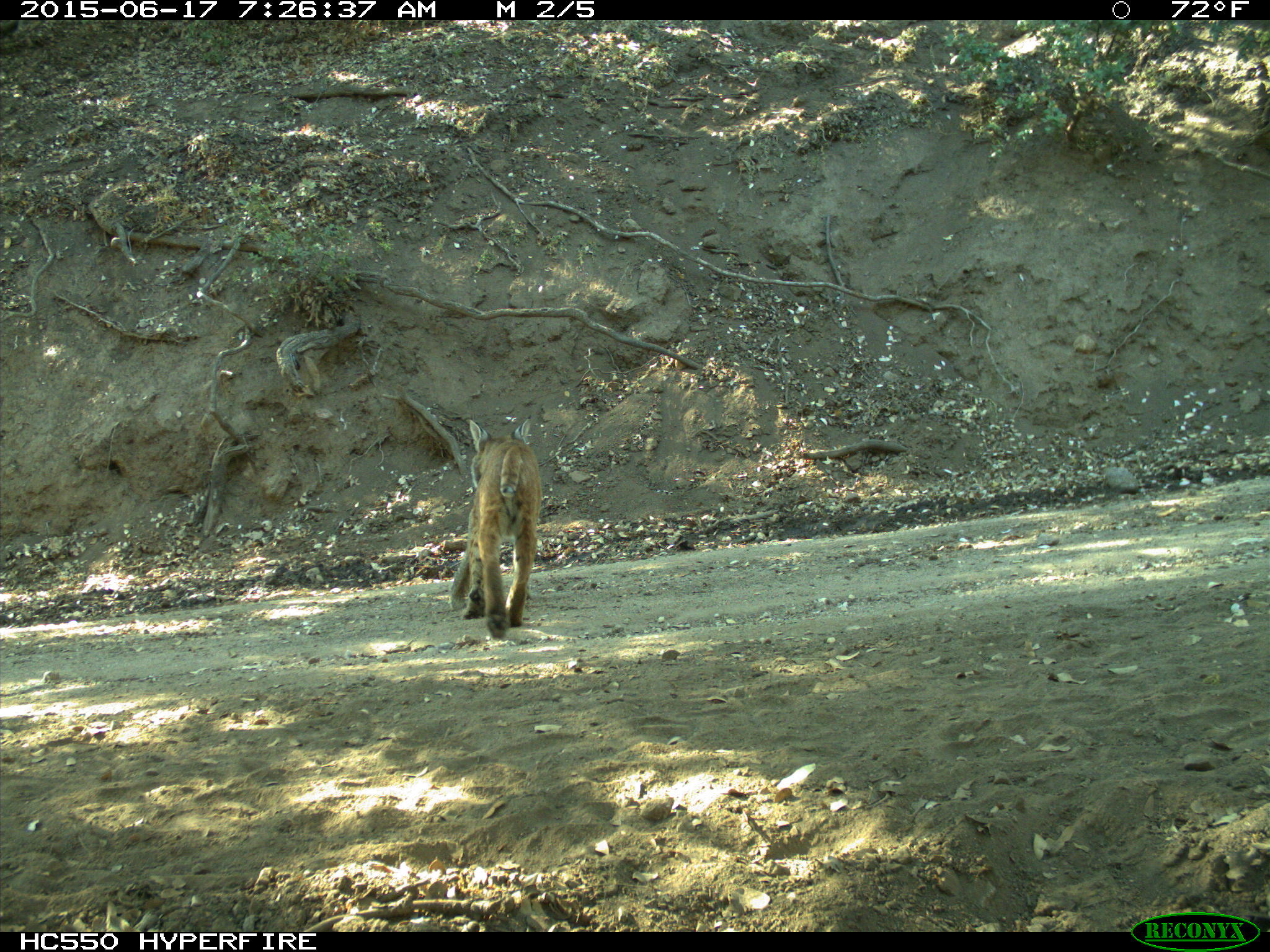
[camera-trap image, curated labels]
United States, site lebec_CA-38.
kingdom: Animalia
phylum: Chordata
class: Mammalia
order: Carnivora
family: Felidae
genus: Lynx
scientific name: Lynx rufus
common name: bobcat